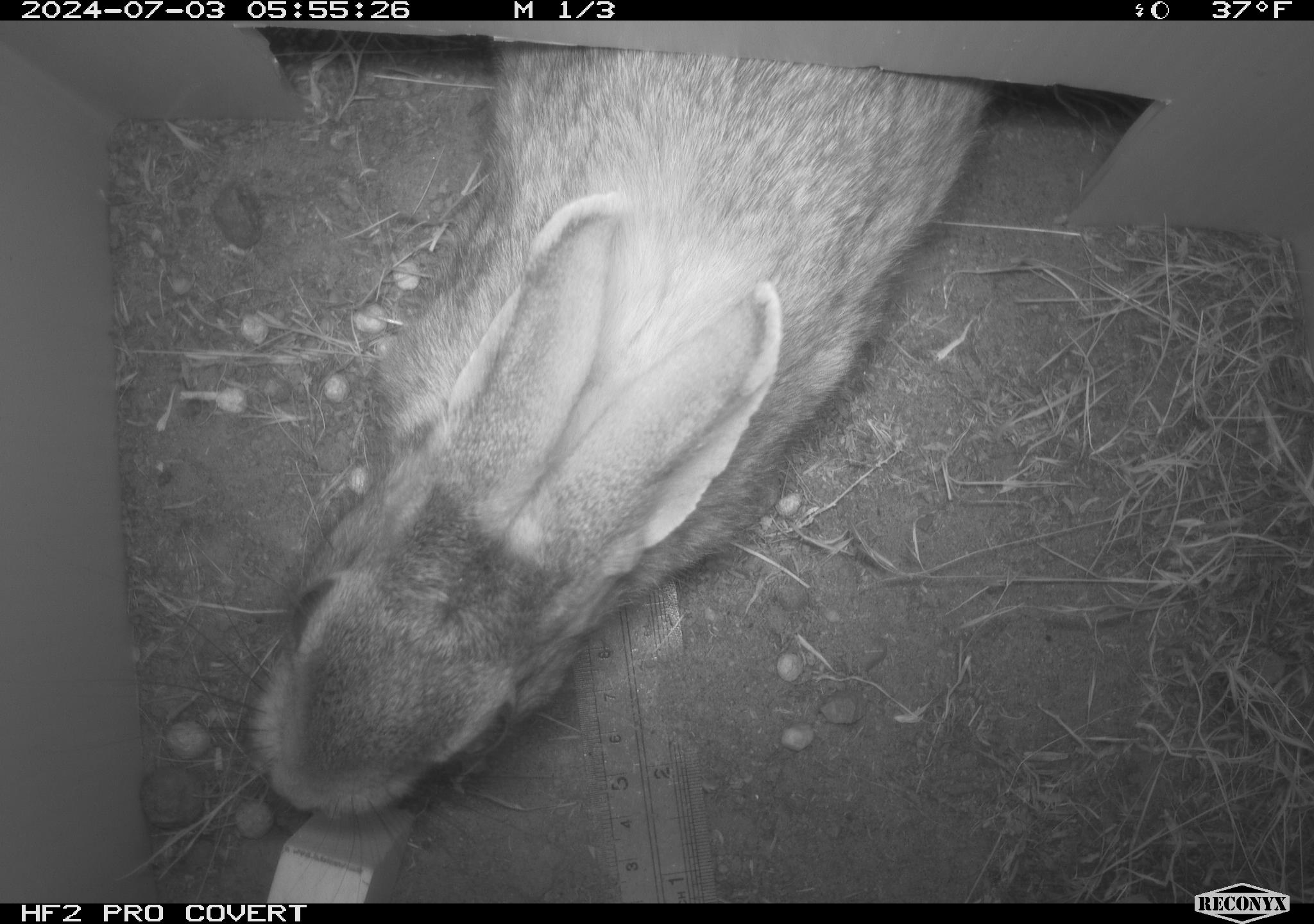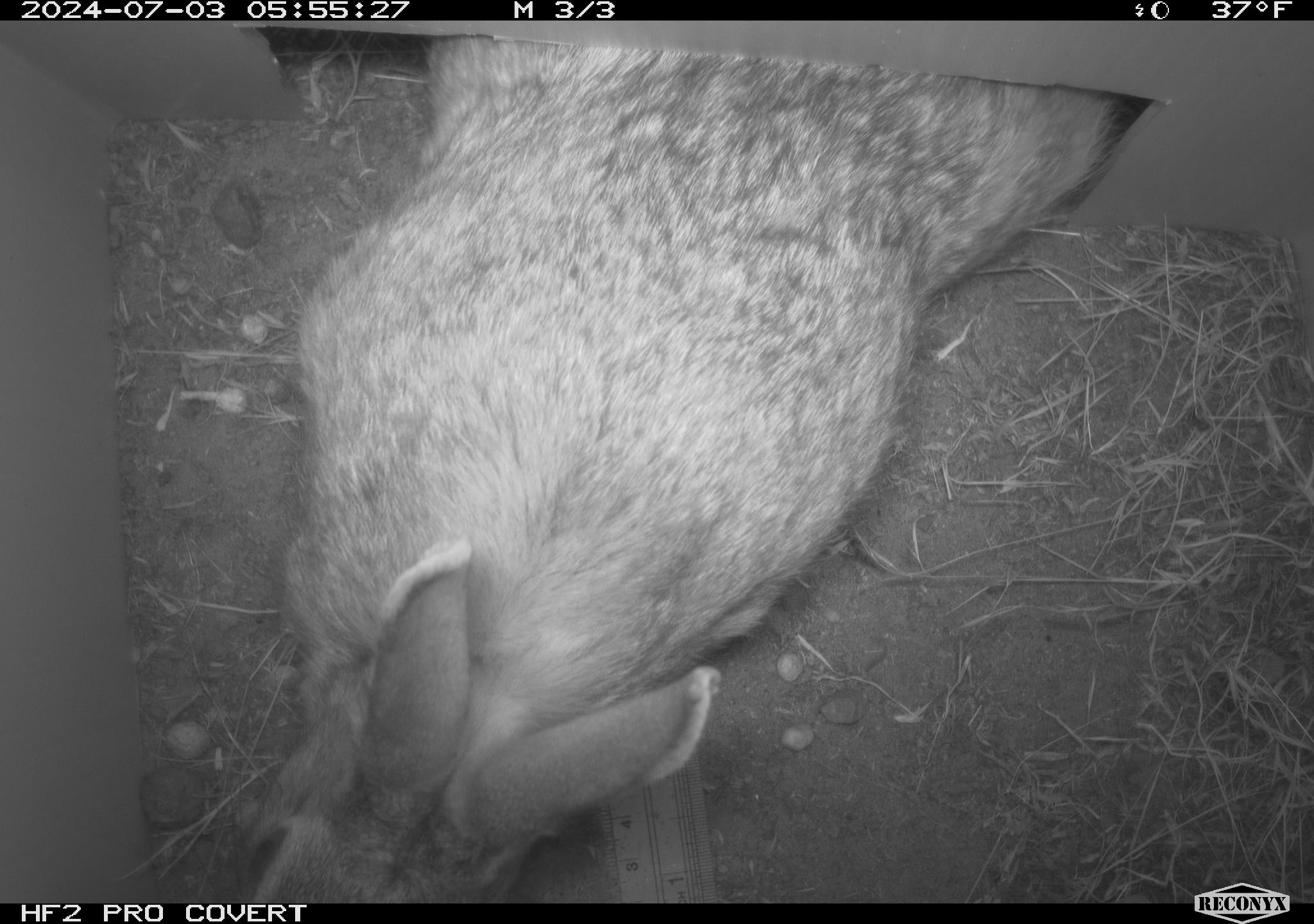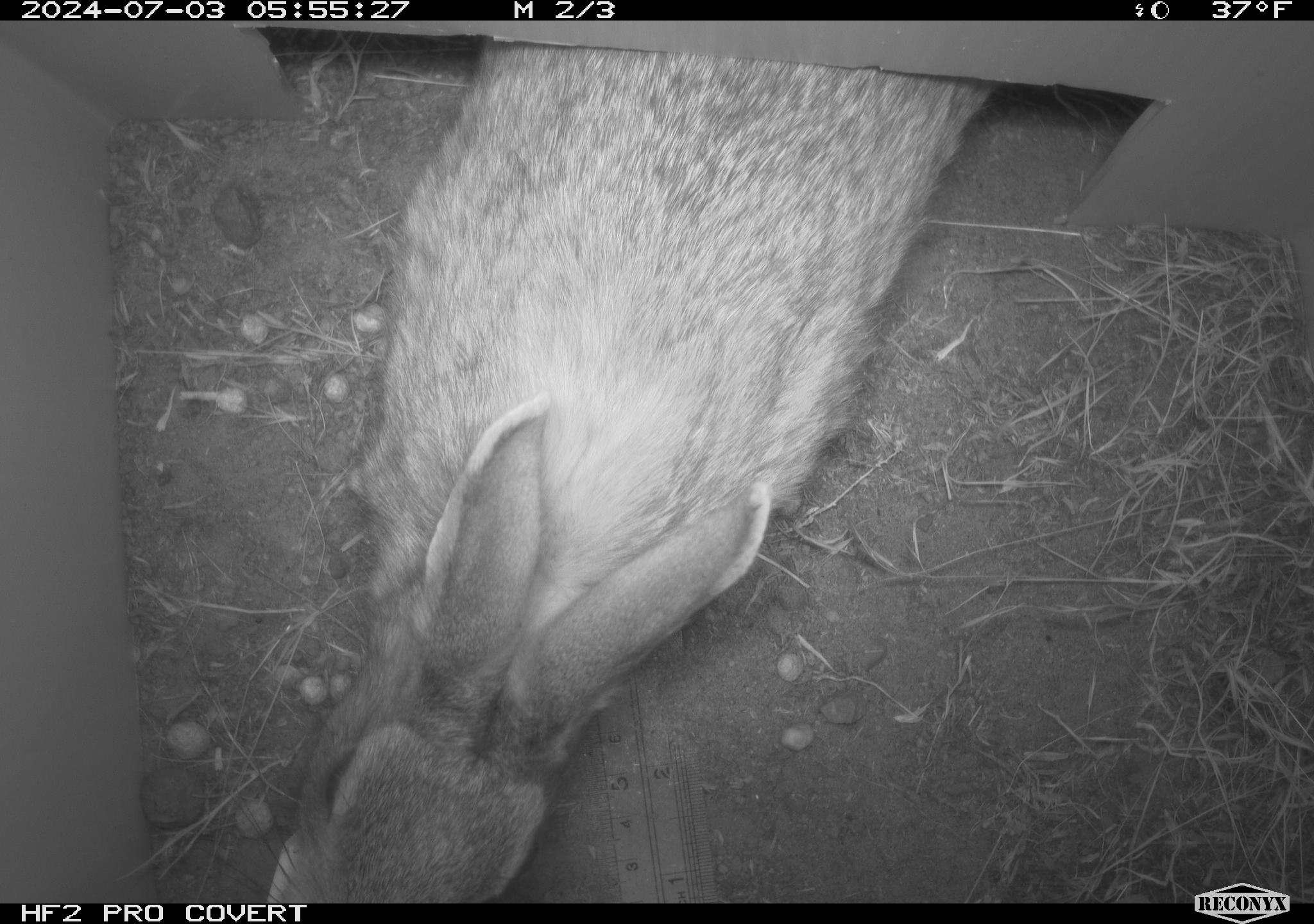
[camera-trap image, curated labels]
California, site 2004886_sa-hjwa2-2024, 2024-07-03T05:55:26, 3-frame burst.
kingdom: Animalia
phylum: Chordata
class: Mammalia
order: Lagomorpha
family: Leporidae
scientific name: Leporidae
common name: rabbit or hare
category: rabbit and hare family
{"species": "rabbit and hare family (rabbit or hare) (Leporidae)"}